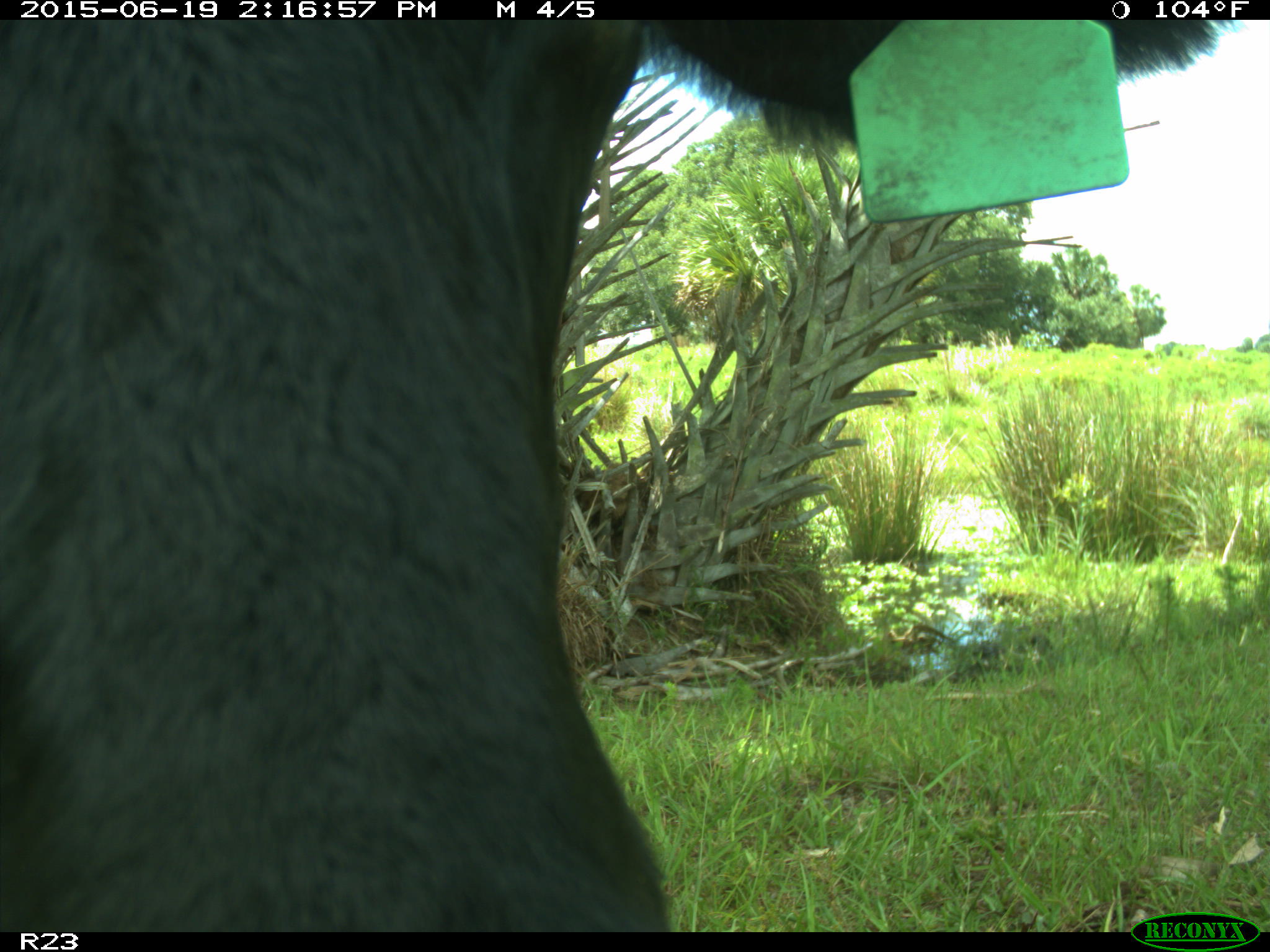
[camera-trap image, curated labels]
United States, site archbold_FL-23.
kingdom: Animalia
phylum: Chordata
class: Mammalia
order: Artiodactyla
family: Bovidae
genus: Bos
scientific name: Bos taurus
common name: domestic cow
Bos taurus (domestic cow).